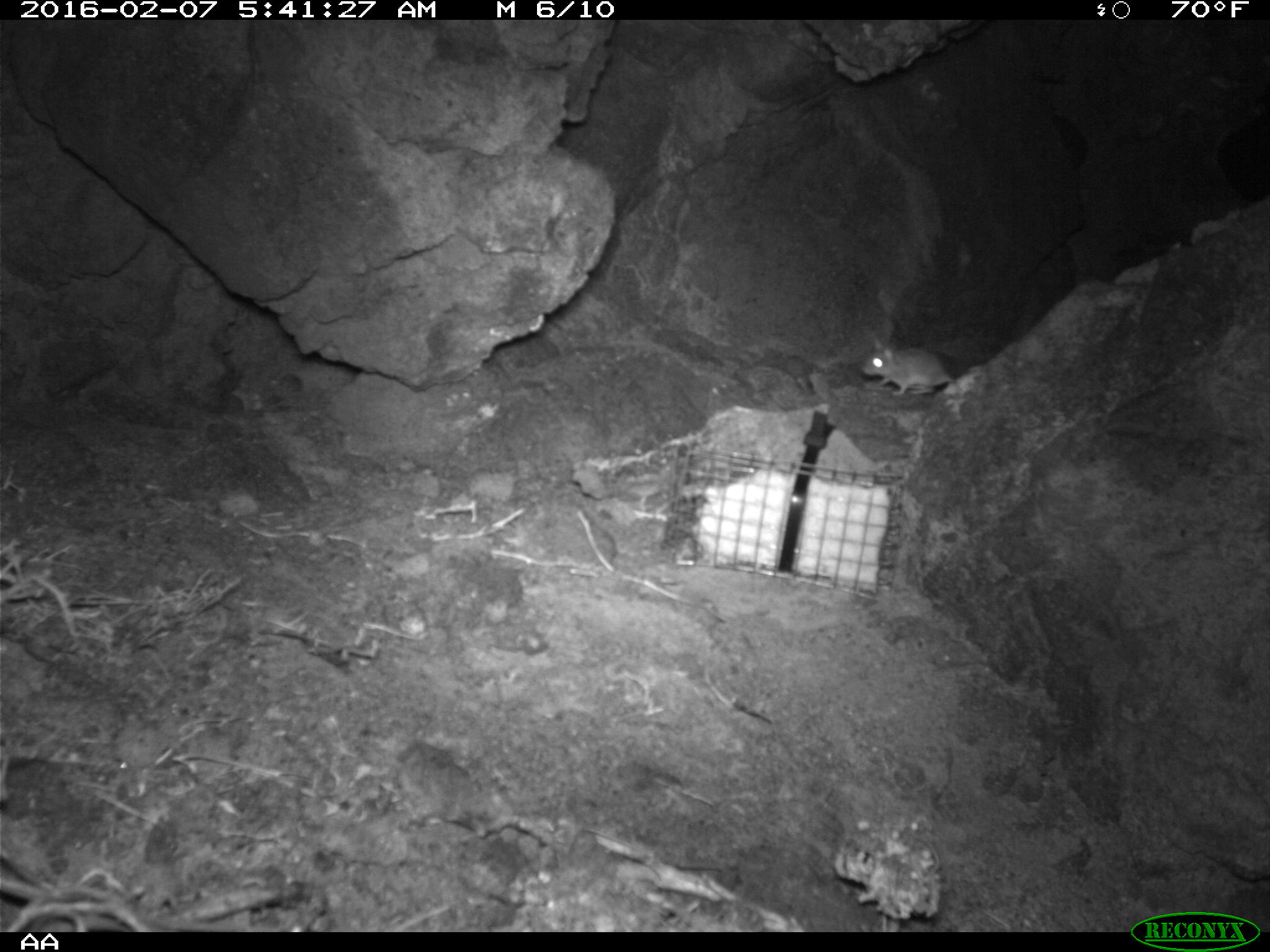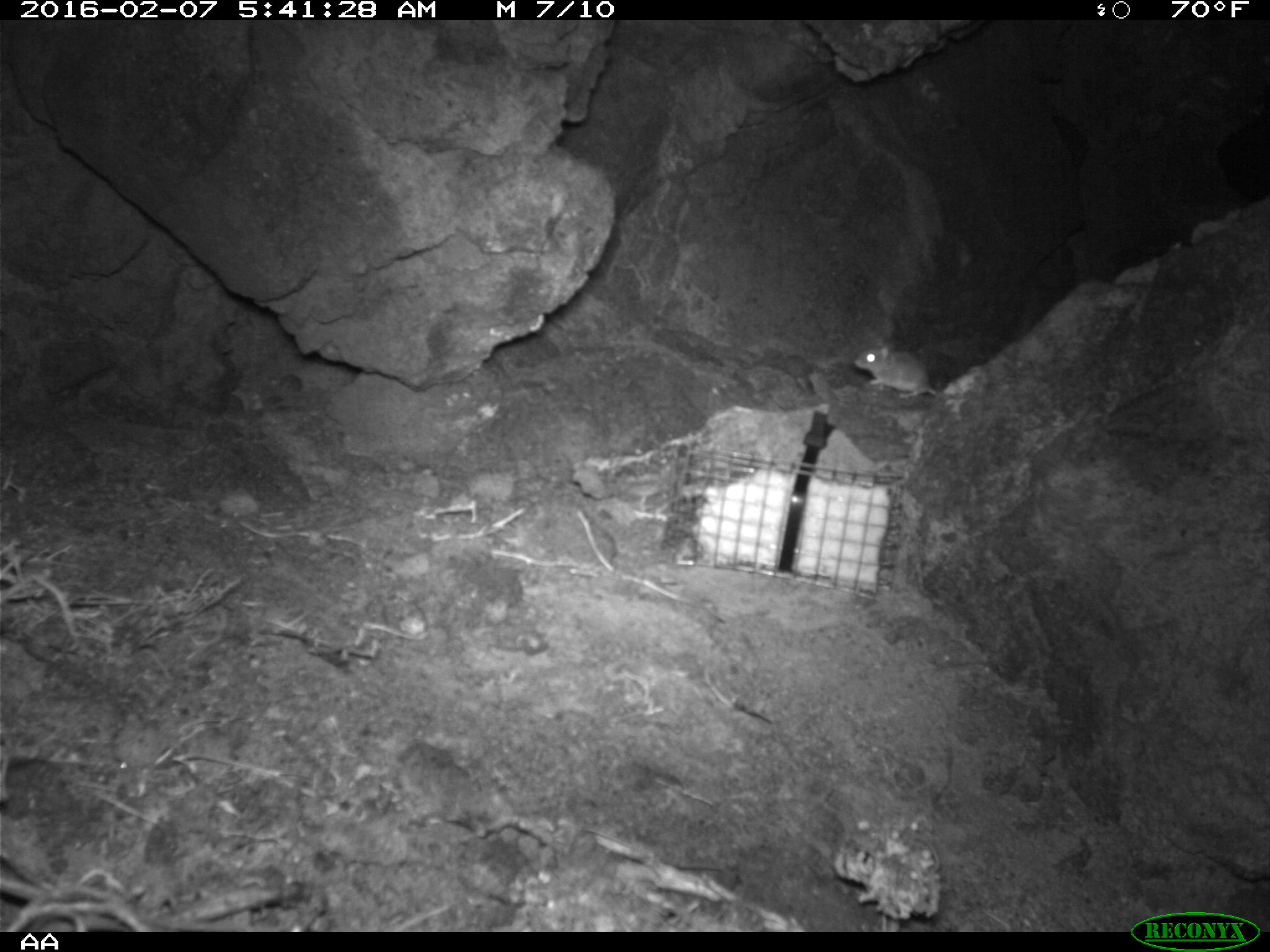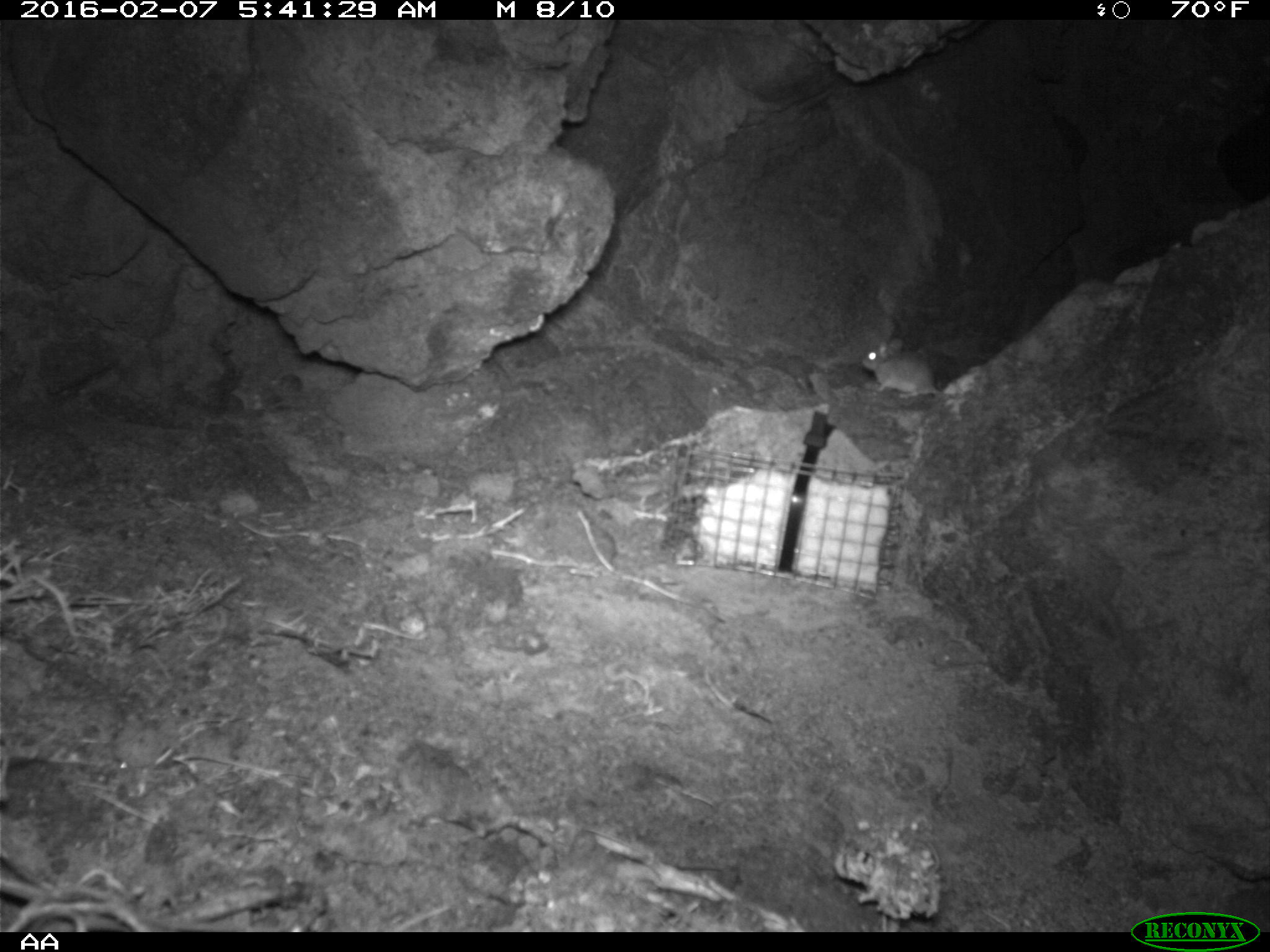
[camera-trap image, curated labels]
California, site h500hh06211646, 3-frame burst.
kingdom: Animalia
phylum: Chordata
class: Mammalia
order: Rodentia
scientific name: Rodentia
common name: rodent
Rodent (Rodentia).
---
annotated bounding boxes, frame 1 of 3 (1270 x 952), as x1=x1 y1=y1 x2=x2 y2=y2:
rodent: x1=856 y1=333 x2=954 y2=399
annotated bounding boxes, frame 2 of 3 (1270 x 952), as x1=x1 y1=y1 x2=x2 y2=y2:
rodent: x1=853 y1=337 x2=939 y2=398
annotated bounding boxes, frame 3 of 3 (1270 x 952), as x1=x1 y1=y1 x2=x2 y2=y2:
rodent: x1=860 y1=338 x2=941 y2=398